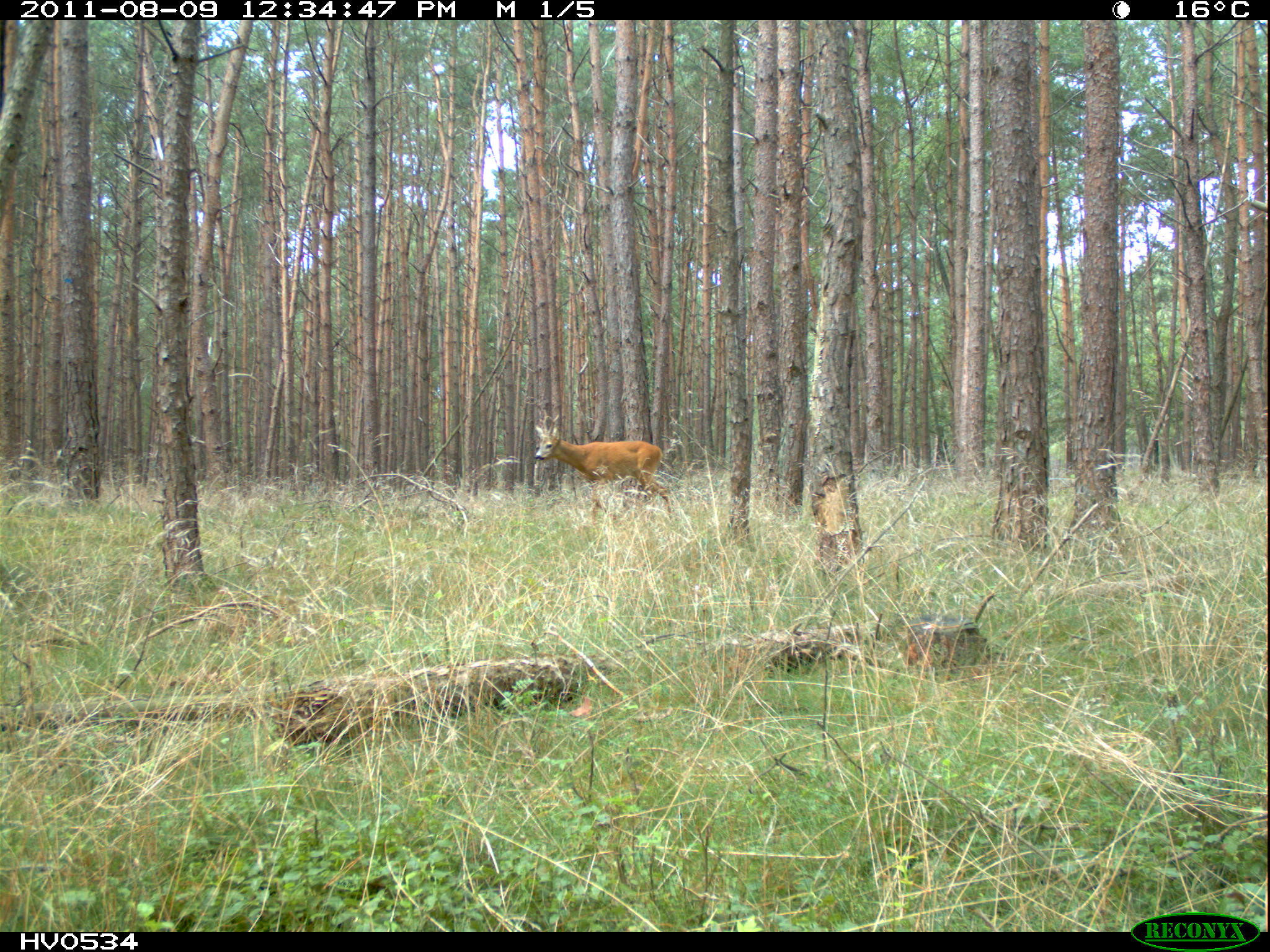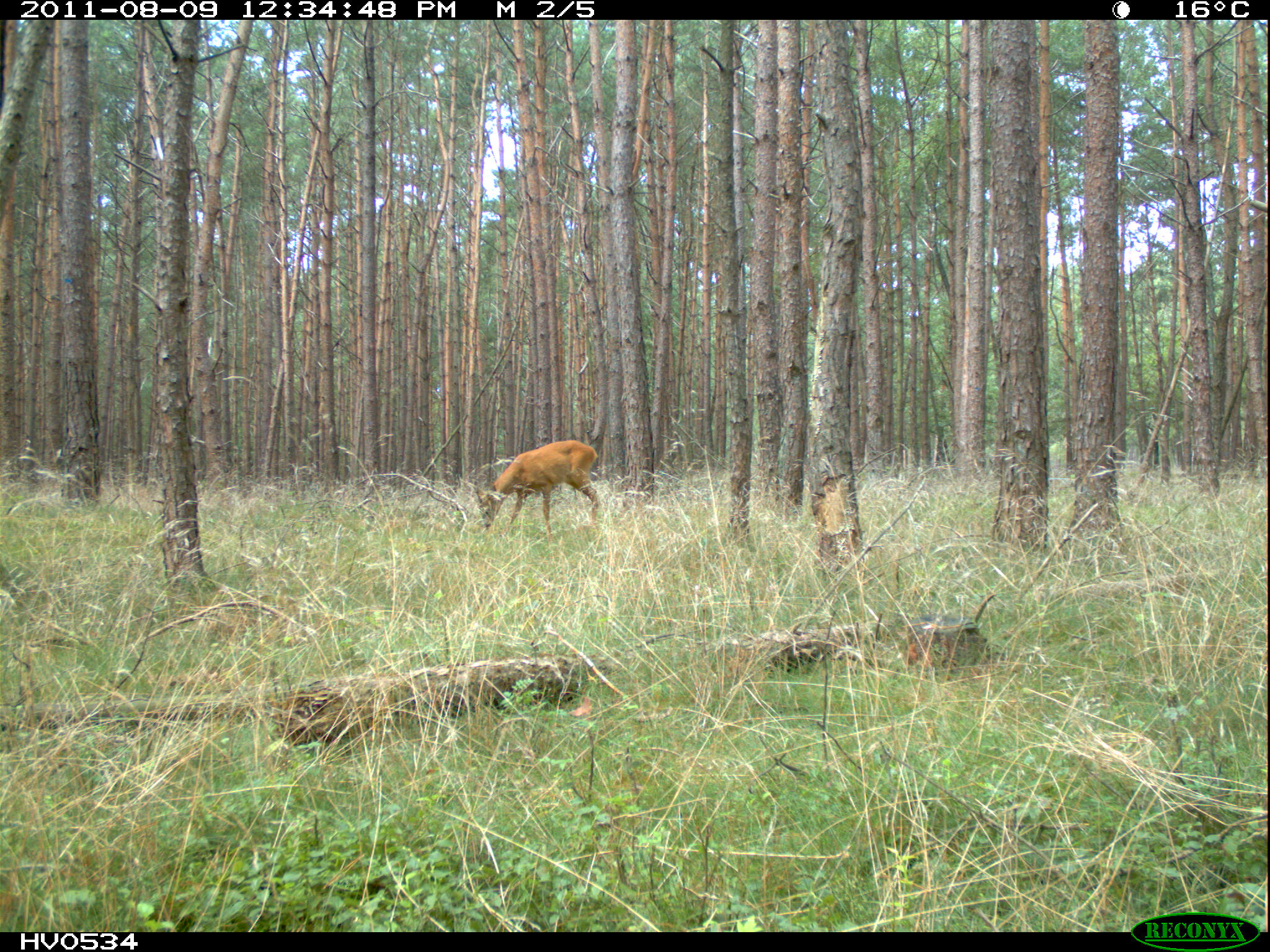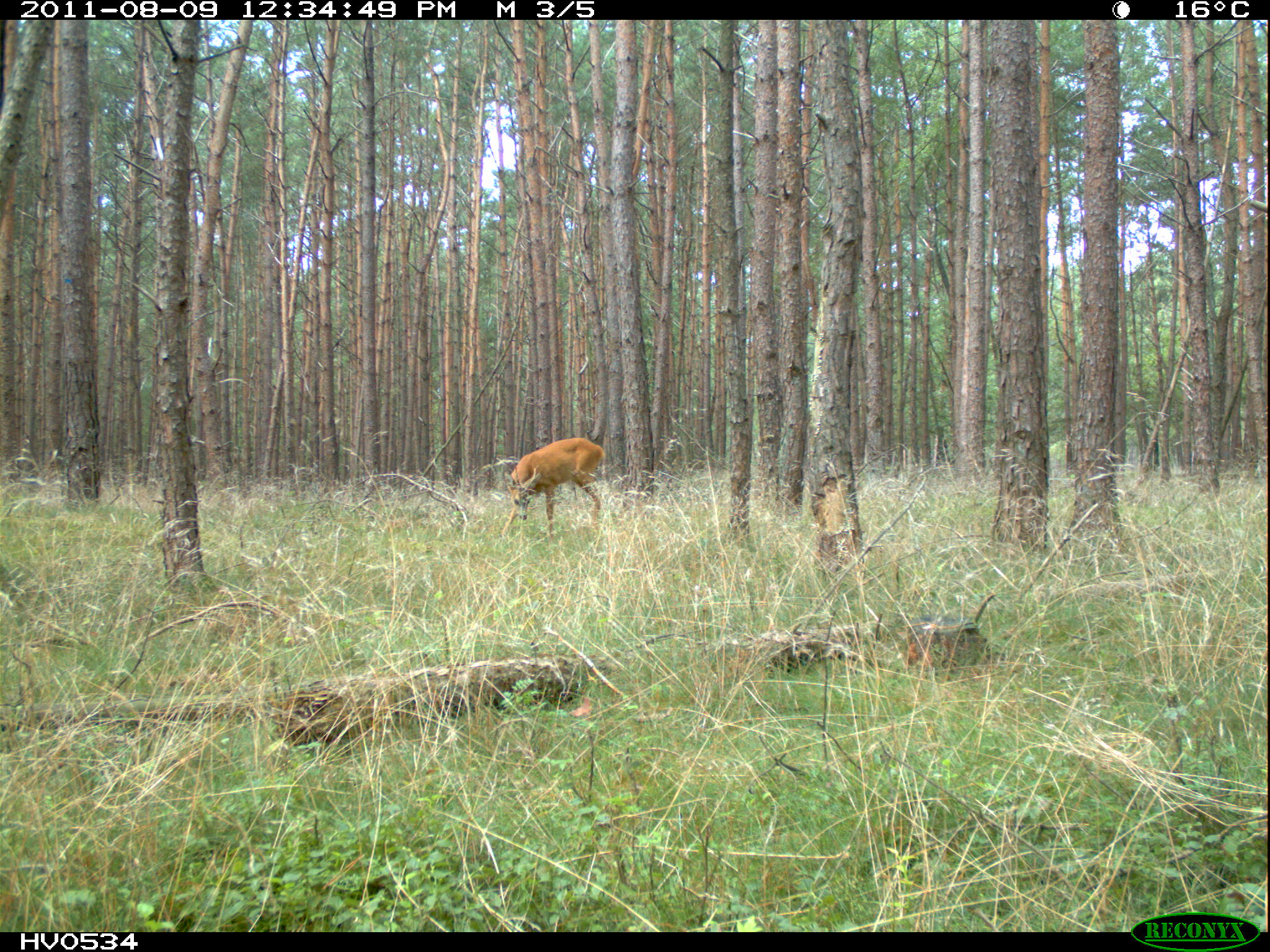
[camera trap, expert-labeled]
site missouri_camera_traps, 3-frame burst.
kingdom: Animalia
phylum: Chordata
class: Mammalia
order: Artiodactyla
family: Cervidae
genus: Capreolus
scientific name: Capreolus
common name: roe deer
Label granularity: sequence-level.